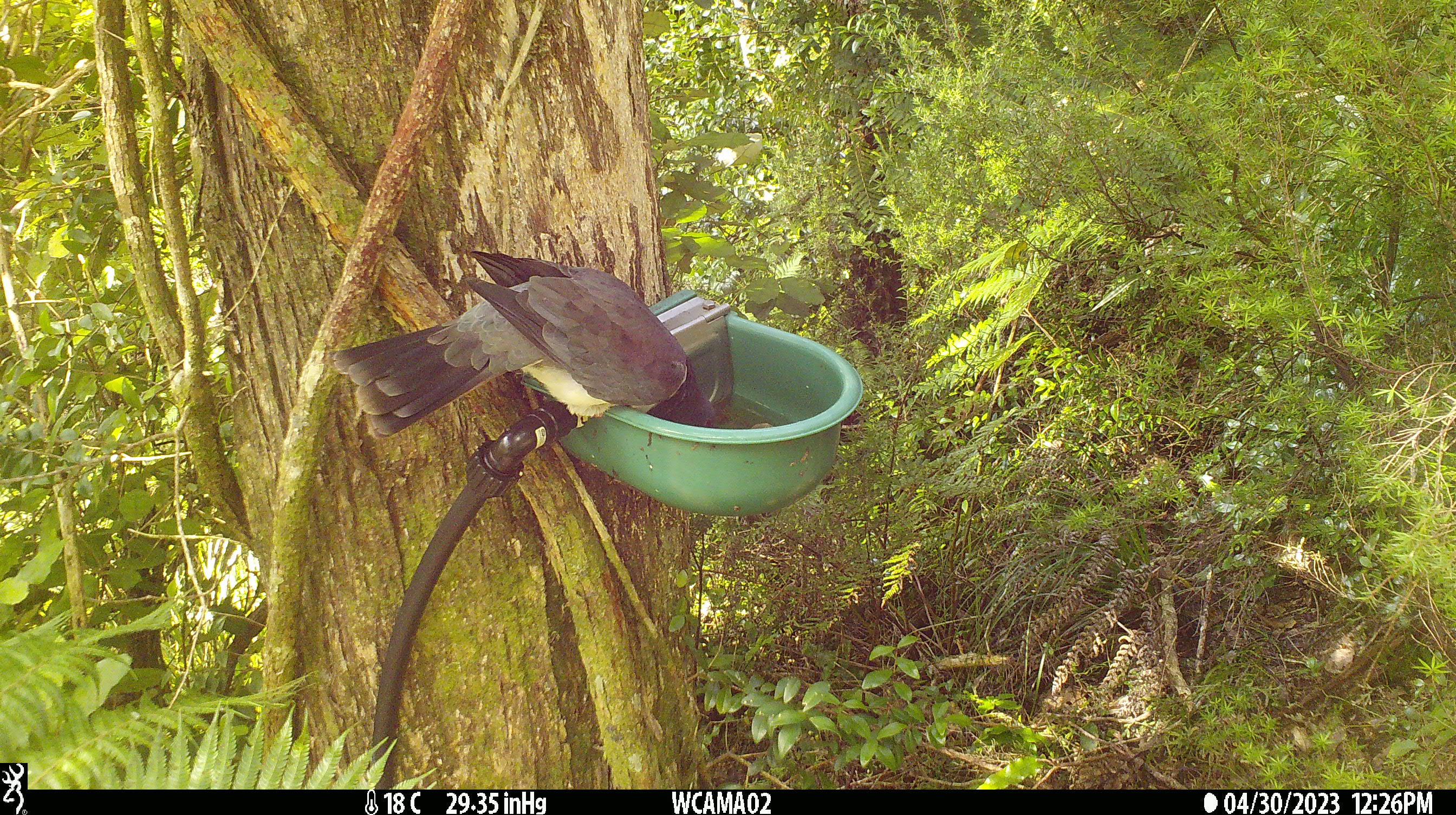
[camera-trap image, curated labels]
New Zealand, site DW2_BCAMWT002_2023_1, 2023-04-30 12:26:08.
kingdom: Animalia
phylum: Chordata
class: Aves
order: Columbiformes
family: Columbidae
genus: Hemiphaga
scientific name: Hemiphaga novaeseelandiae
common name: new zealand pigeon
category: kereru